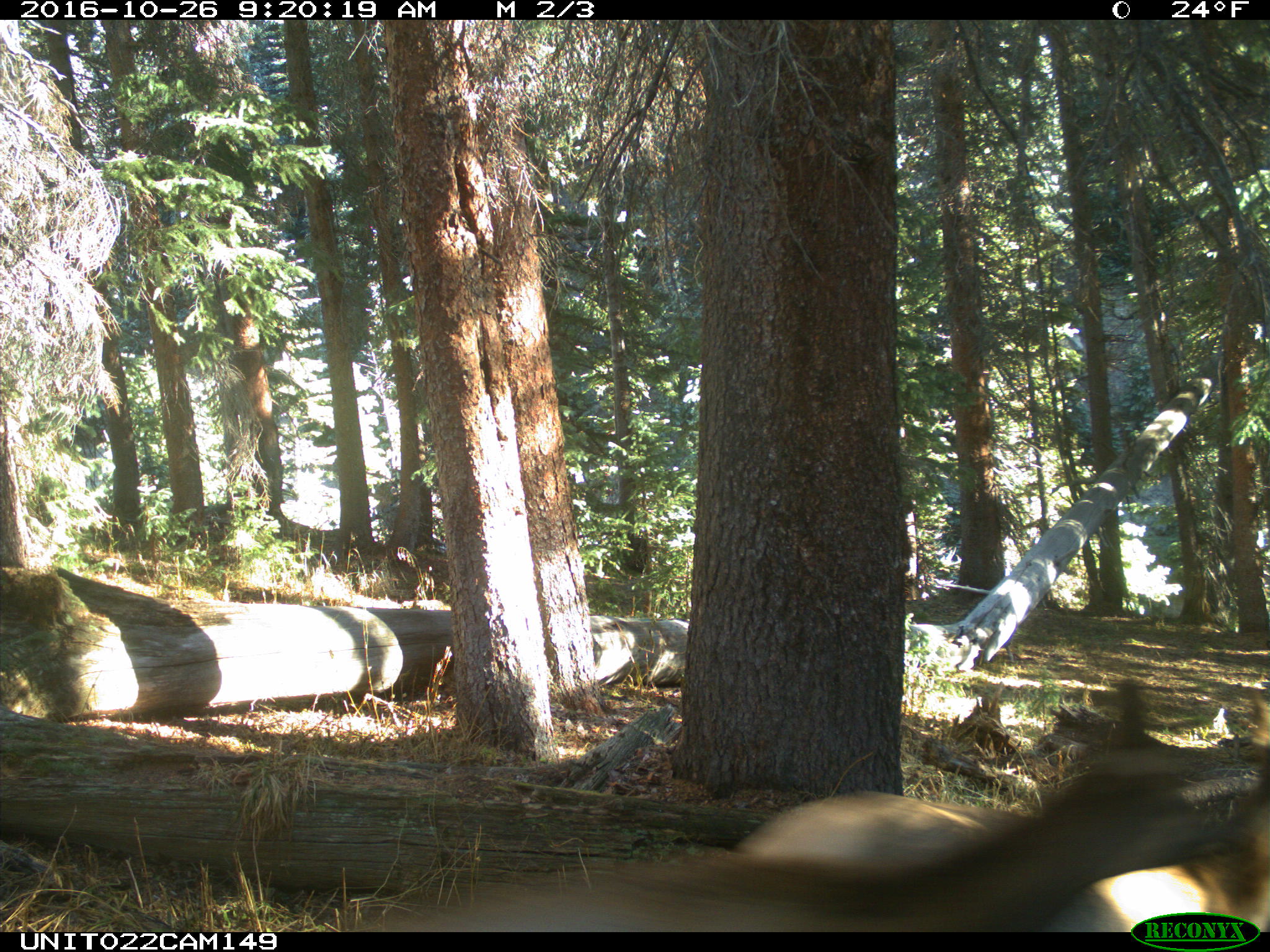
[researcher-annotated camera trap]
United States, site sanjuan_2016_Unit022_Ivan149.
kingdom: Animalia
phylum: Chordata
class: Mammalia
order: Artiodactyla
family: Cervidae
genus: Cervus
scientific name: Cervus elaphus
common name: red deer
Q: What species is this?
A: Cervus elaphus (red deer).